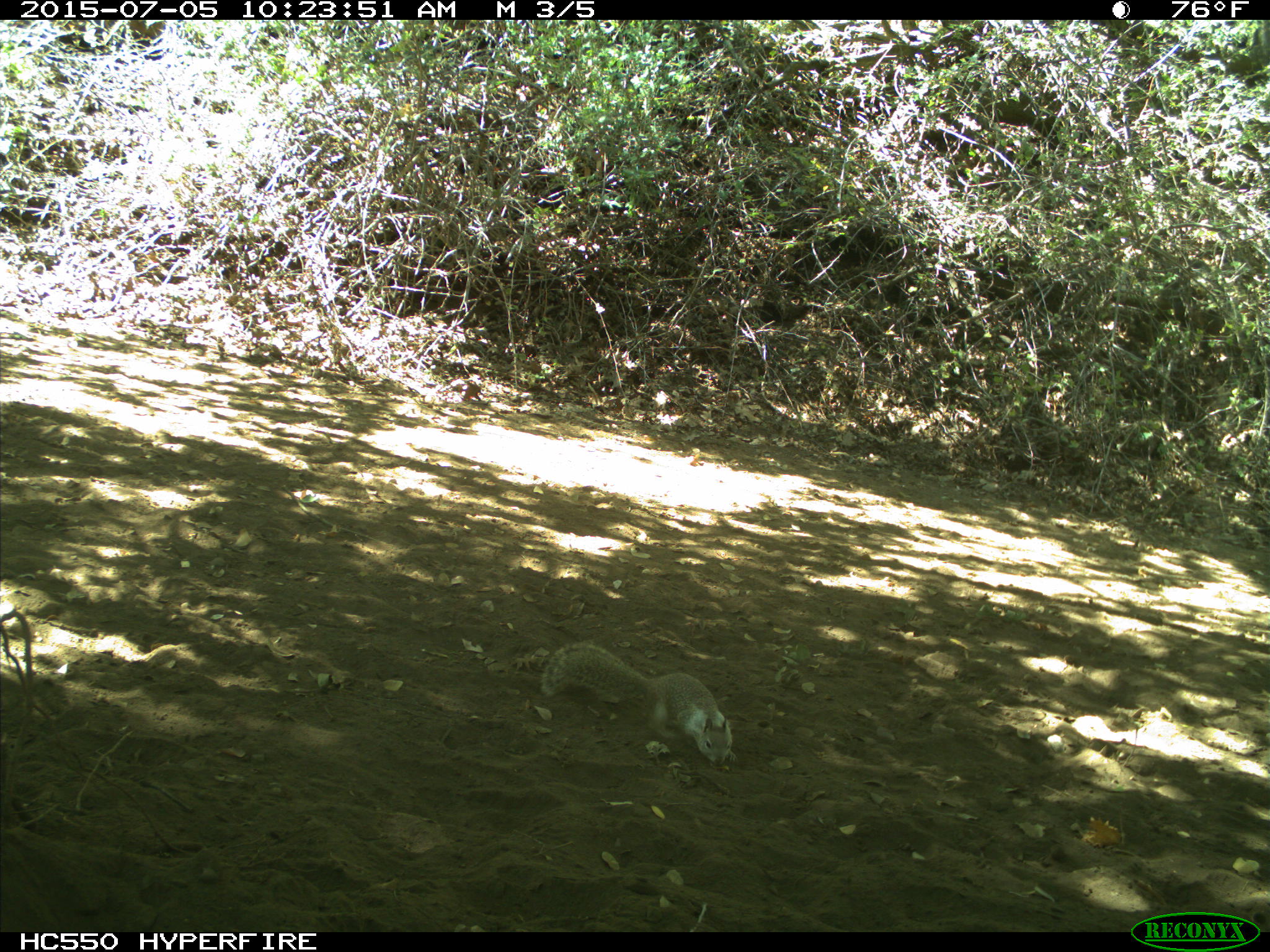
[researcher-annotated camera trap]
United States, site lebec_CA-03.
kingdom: Animalia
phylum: Chordata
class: Mammalia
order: Rodentia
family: Sciuridae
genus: Otospermophilus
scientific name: Otospermophilus beecheyi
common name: california ground squirrel